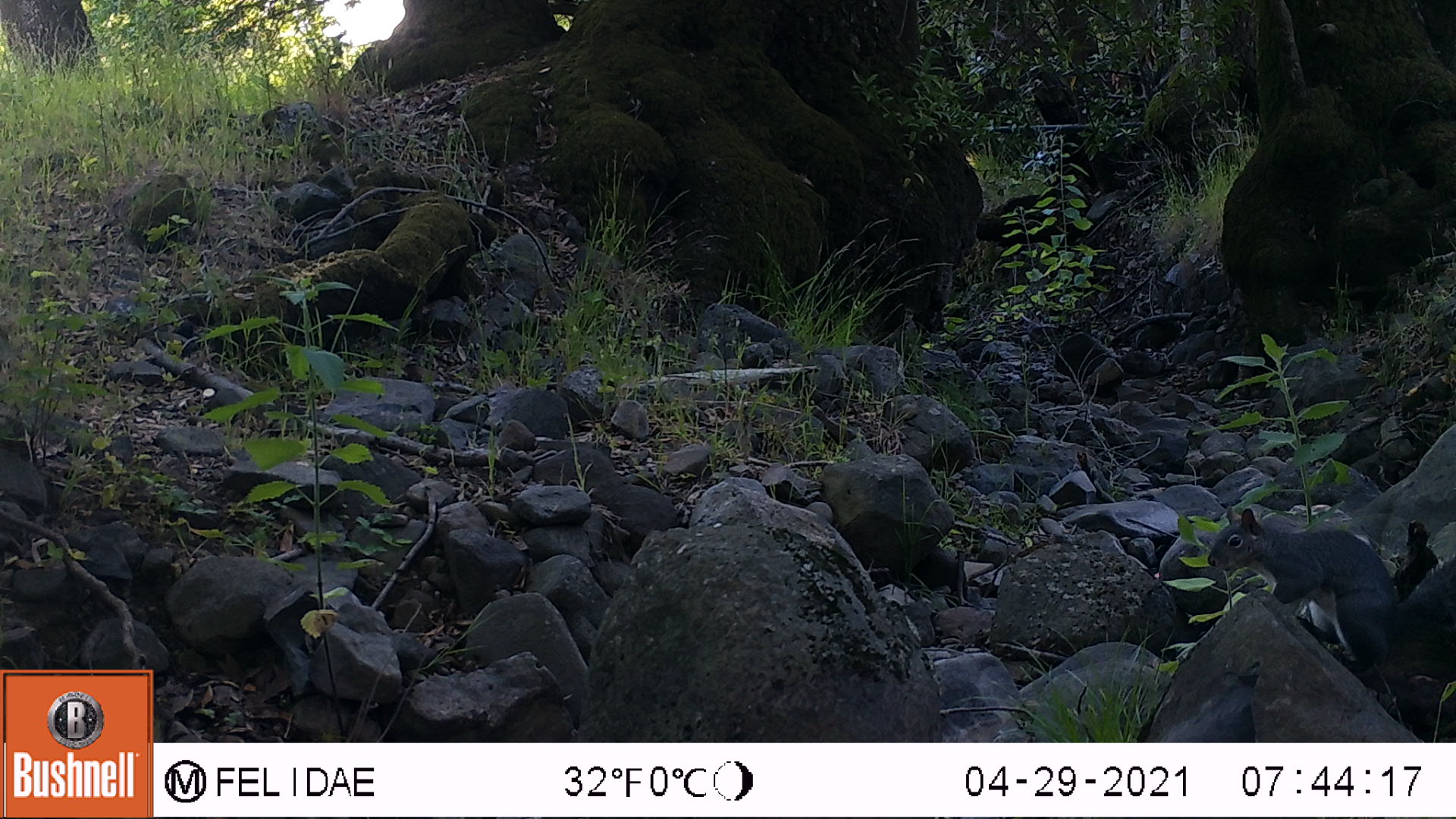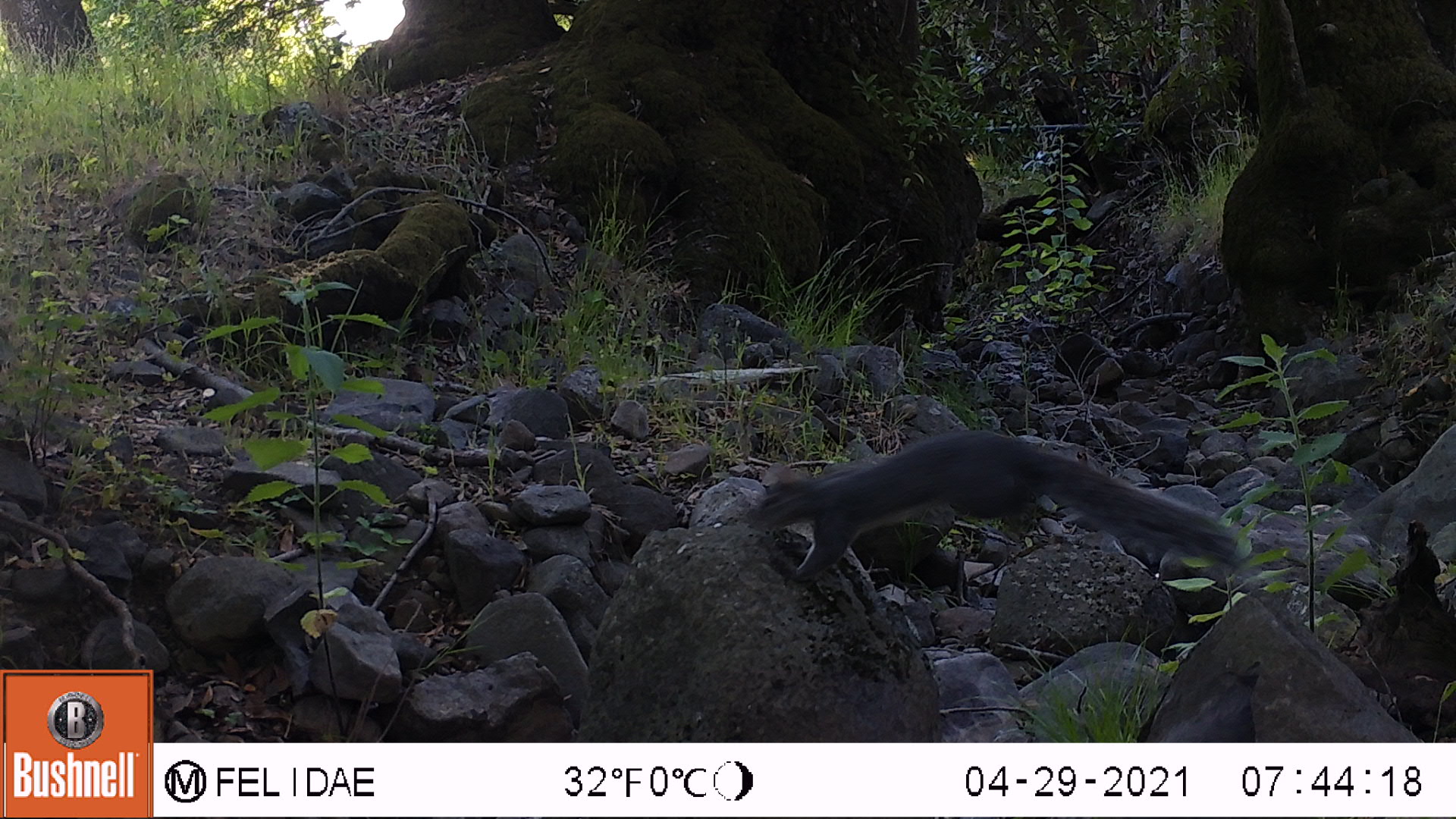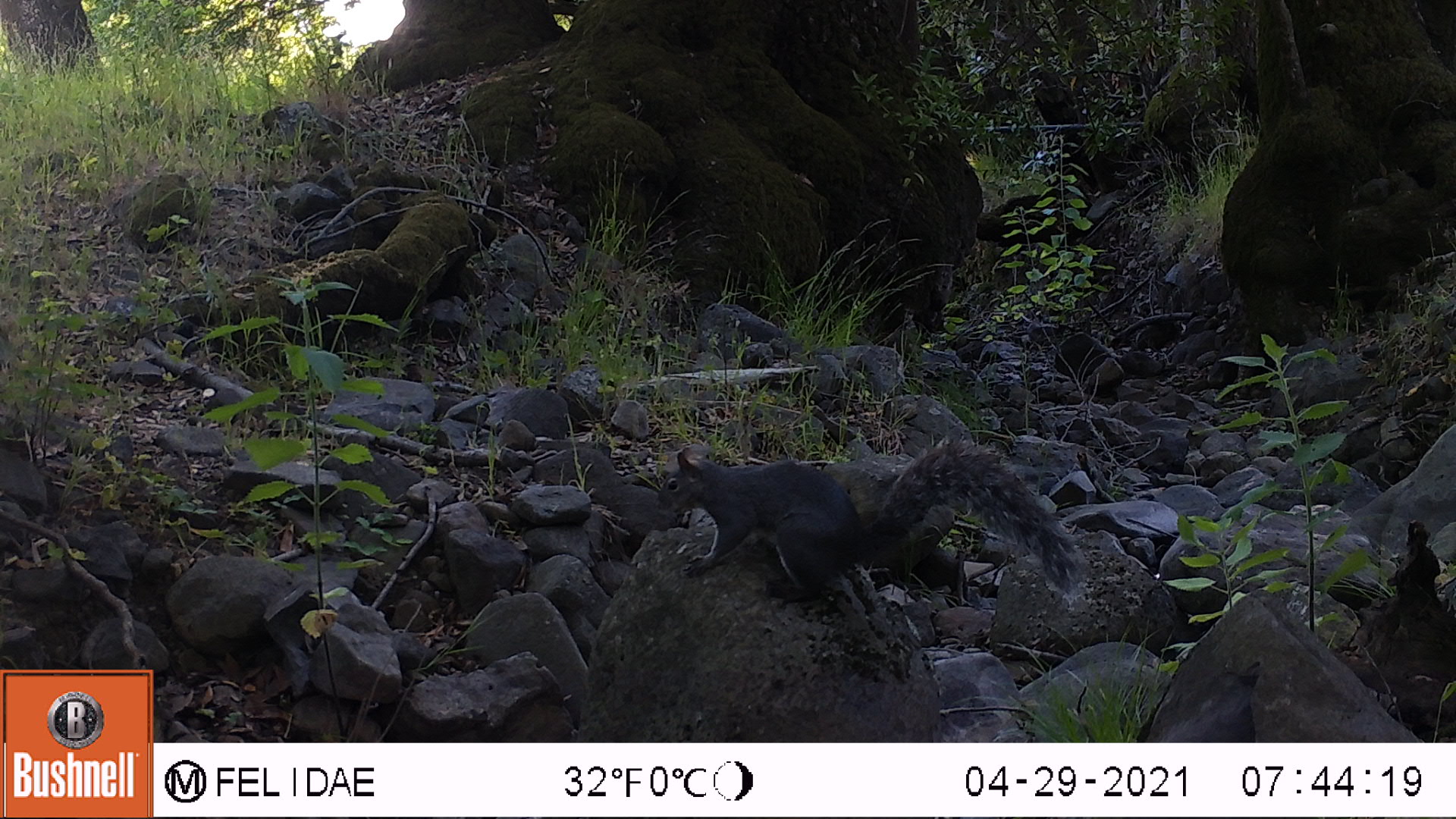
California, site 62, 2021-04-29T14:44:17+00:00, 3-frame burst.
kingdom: Animalia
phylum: Chordata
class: Mammalia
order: Rodentia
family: Sciuridae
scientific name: Sciuridae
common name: squirrel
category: unknown squirrel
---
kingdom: Animalia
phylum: Chordata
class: Mammalia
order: Rodentia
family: Sciuridae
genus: Sciurus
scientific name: Sciurus griseus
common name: western gray squirrel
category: western grey squirrel